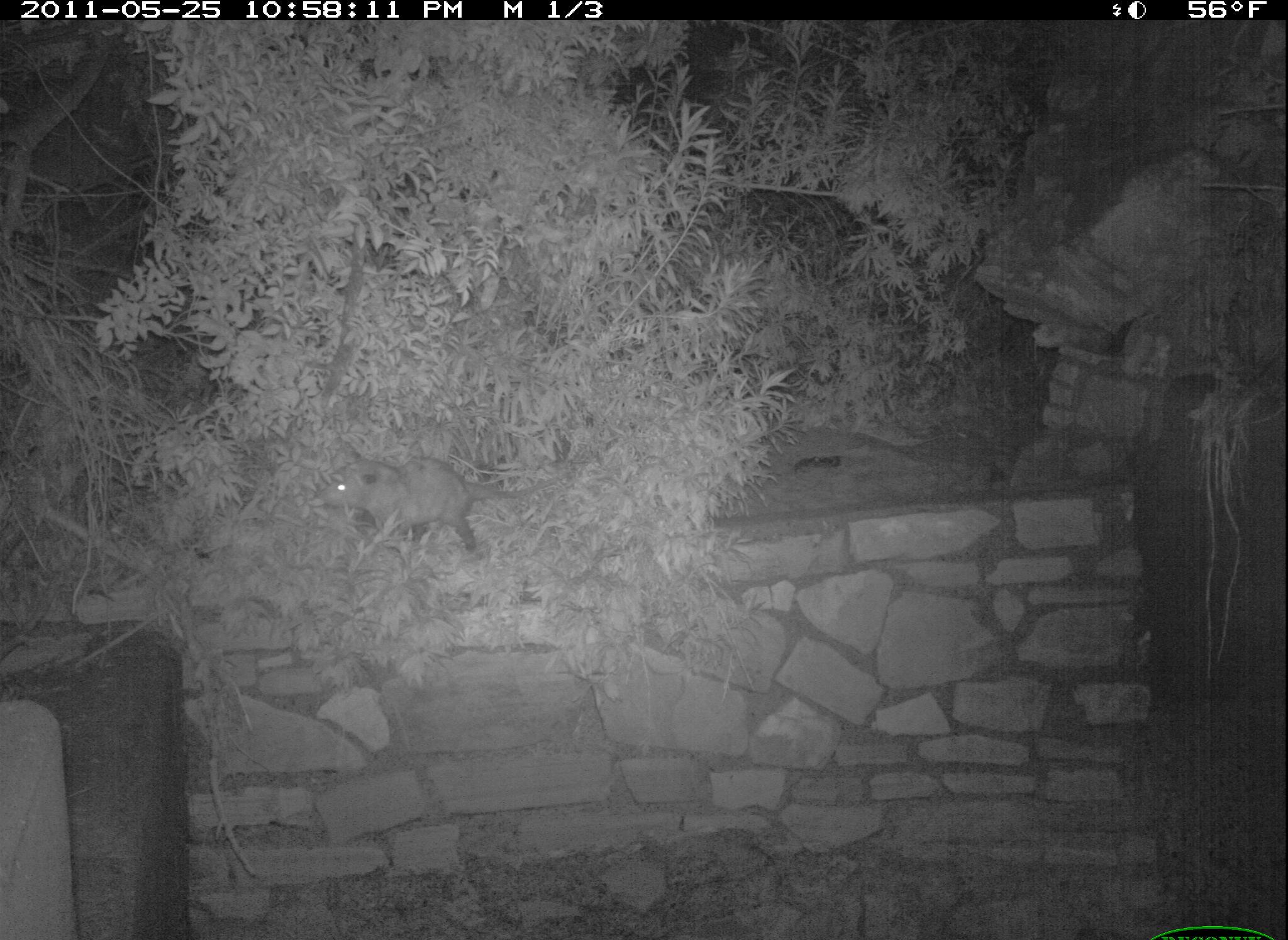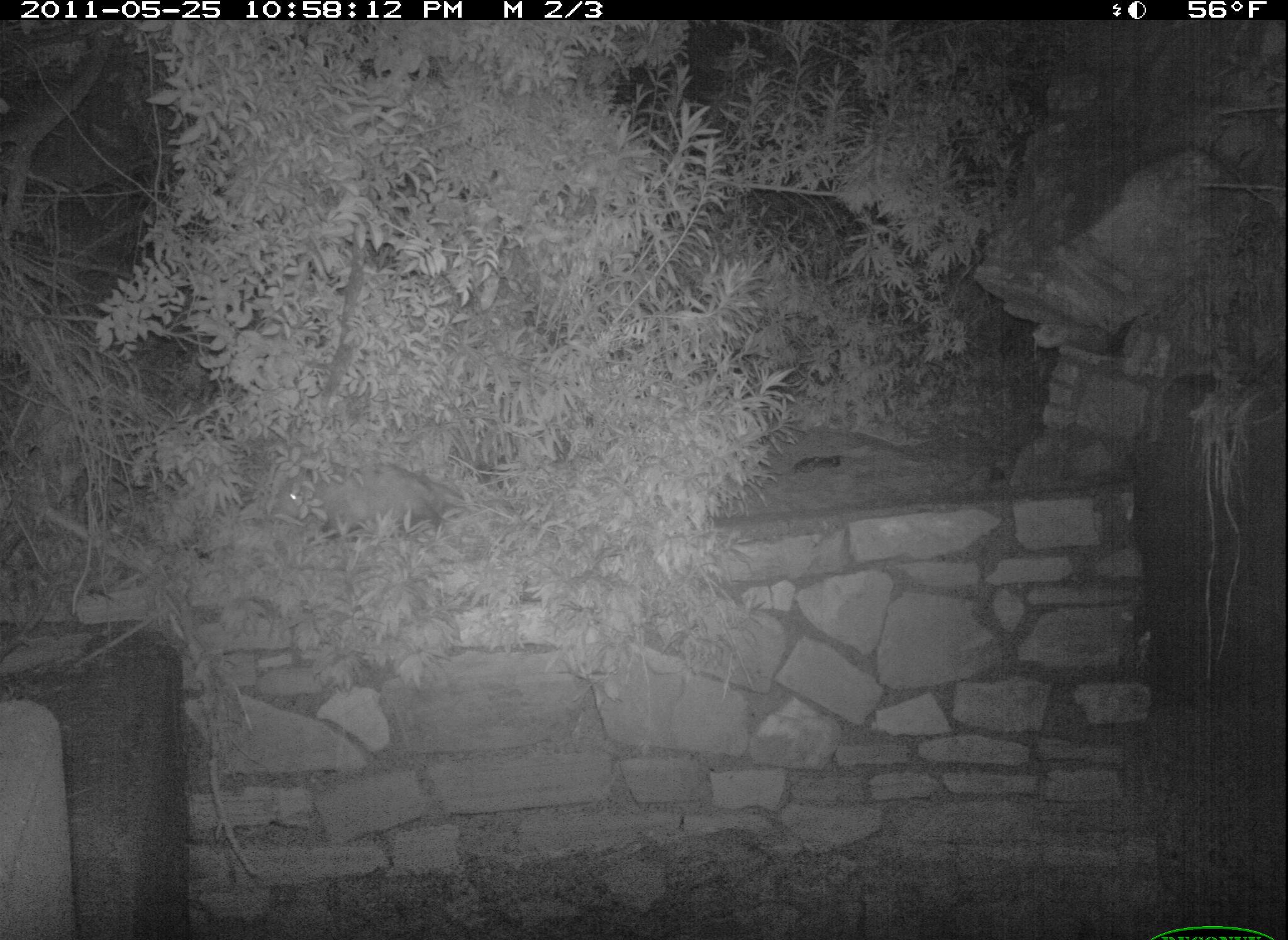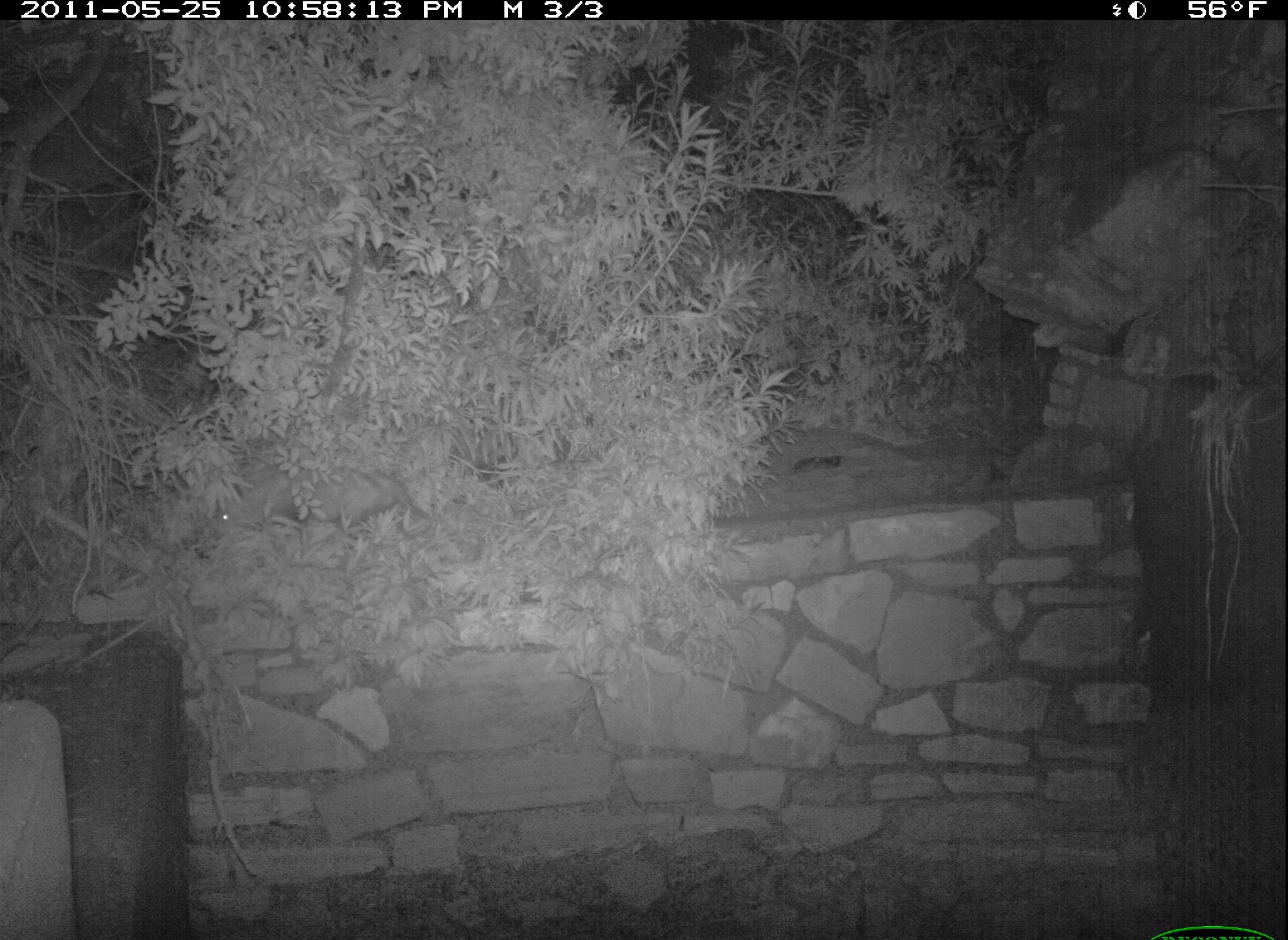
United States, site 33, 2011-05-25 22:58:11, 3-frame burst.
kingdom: Animalia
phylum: Chordata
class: Mammalia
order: Didelphimorphia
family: Didelphidae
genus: Didelphis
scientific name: Didelphis virginiana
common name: virginia opossum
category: opossum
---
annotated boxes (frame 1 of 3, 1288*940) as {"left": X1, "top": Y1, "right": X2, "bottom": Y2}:
opossum: {"left": 316, "top": 445, "right": 523, "bottom": 581}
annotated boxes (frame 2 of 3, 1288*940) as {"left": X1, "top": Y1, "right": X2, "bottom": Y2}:
opossum: {"left": 256, "top": 435, "right": 515, "bottom": 580}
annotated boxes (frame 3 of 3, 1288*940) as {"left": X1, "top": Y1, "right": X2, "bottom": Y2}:
opossum: {"left": 200, "top": 443, "right": 431, "bottom": 567}